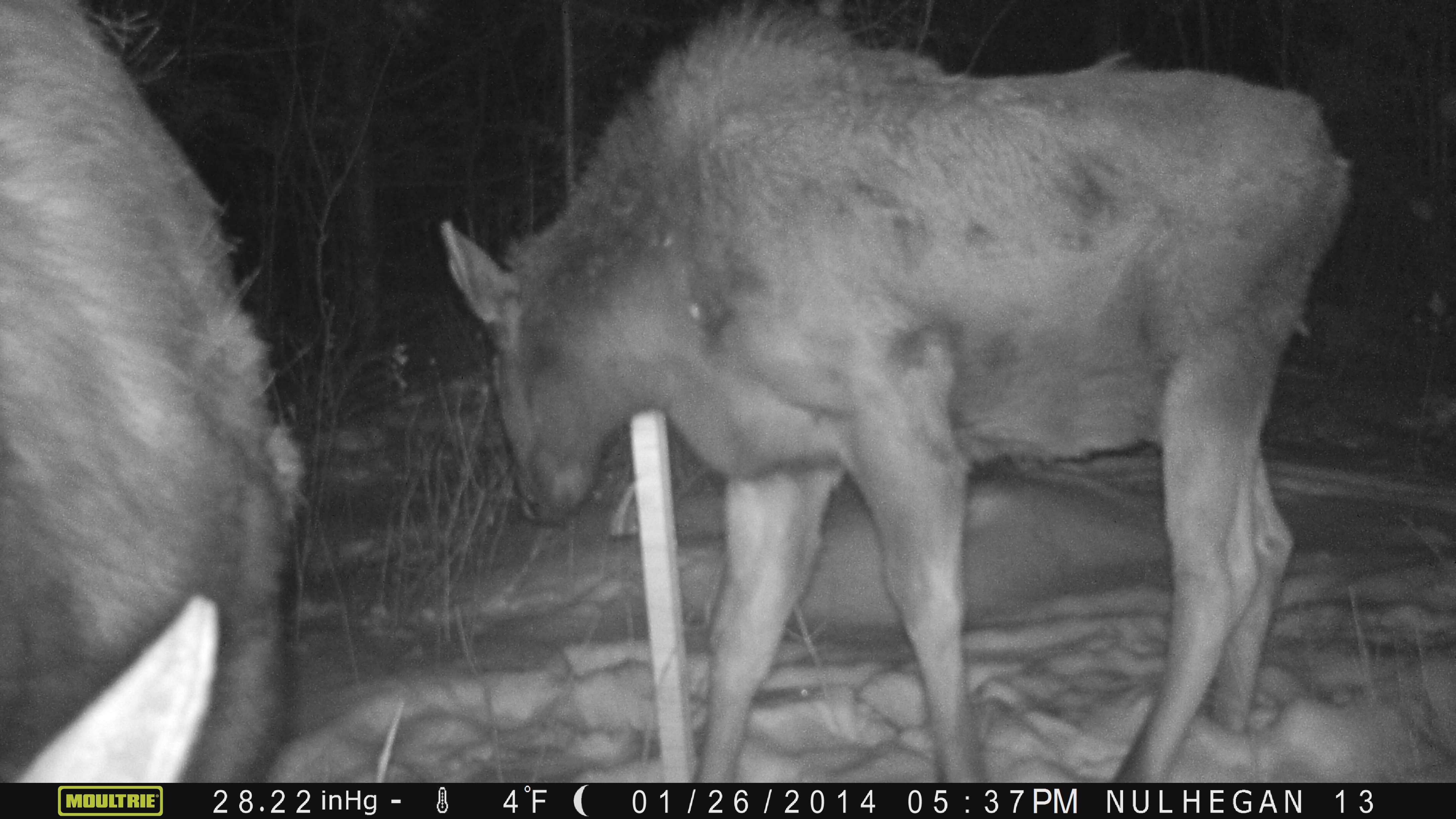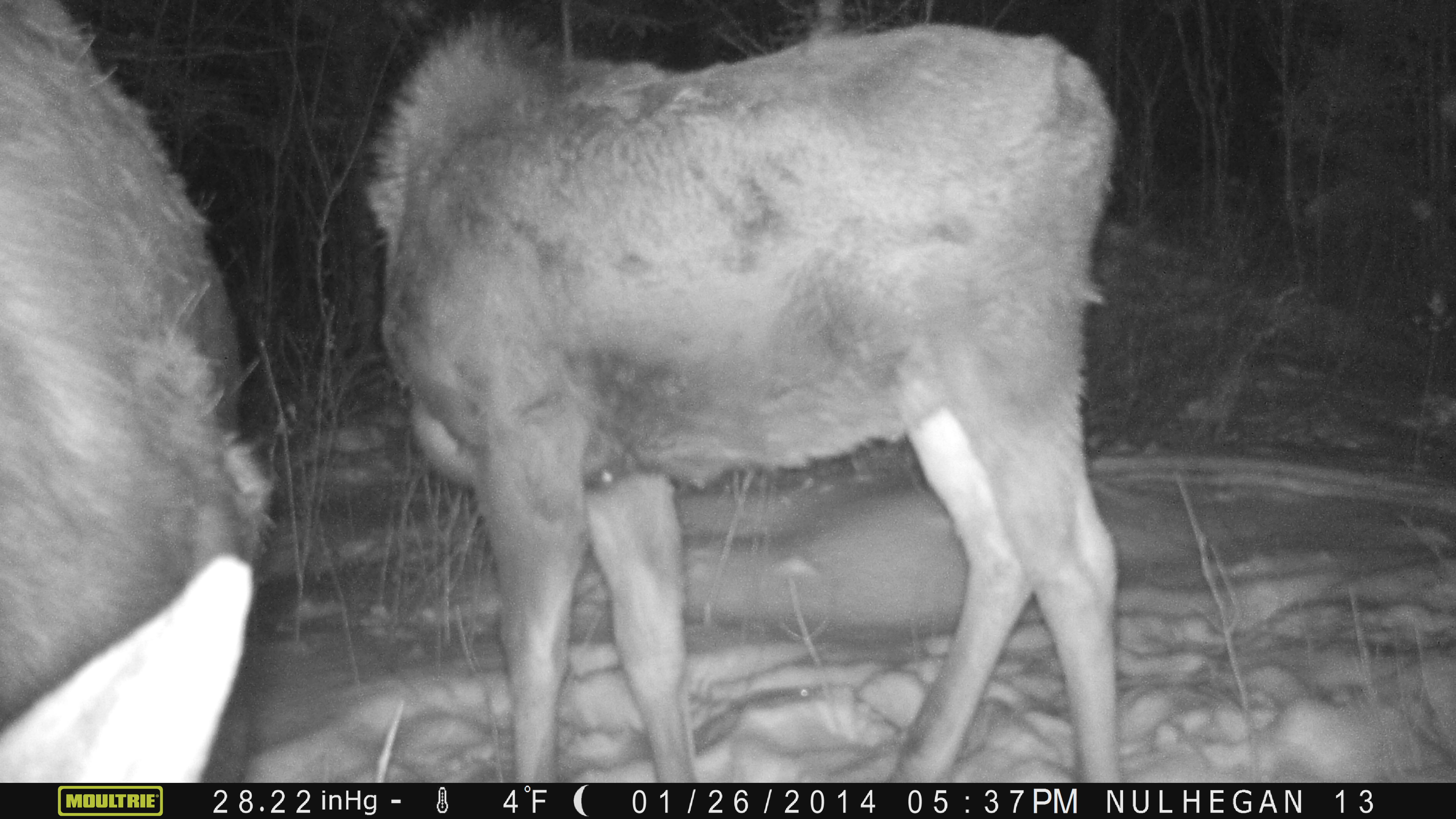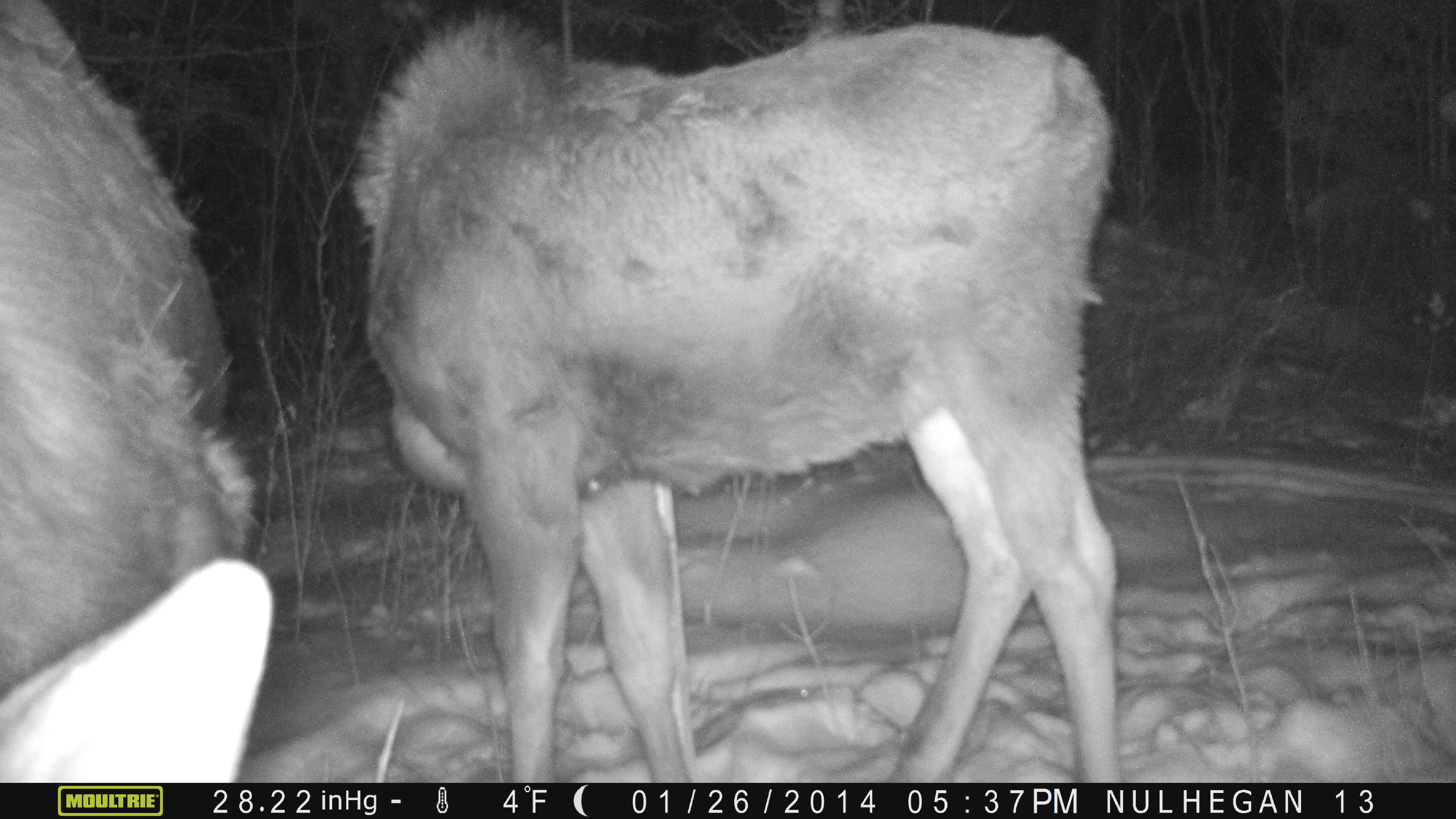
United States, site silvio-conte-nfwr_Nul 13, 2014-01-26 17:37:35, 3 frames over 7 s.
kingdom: Animalia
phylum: Chordata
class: Mammalia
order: Artiodactyla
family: Cervidae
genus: Alces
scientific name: Alces alces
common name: moose